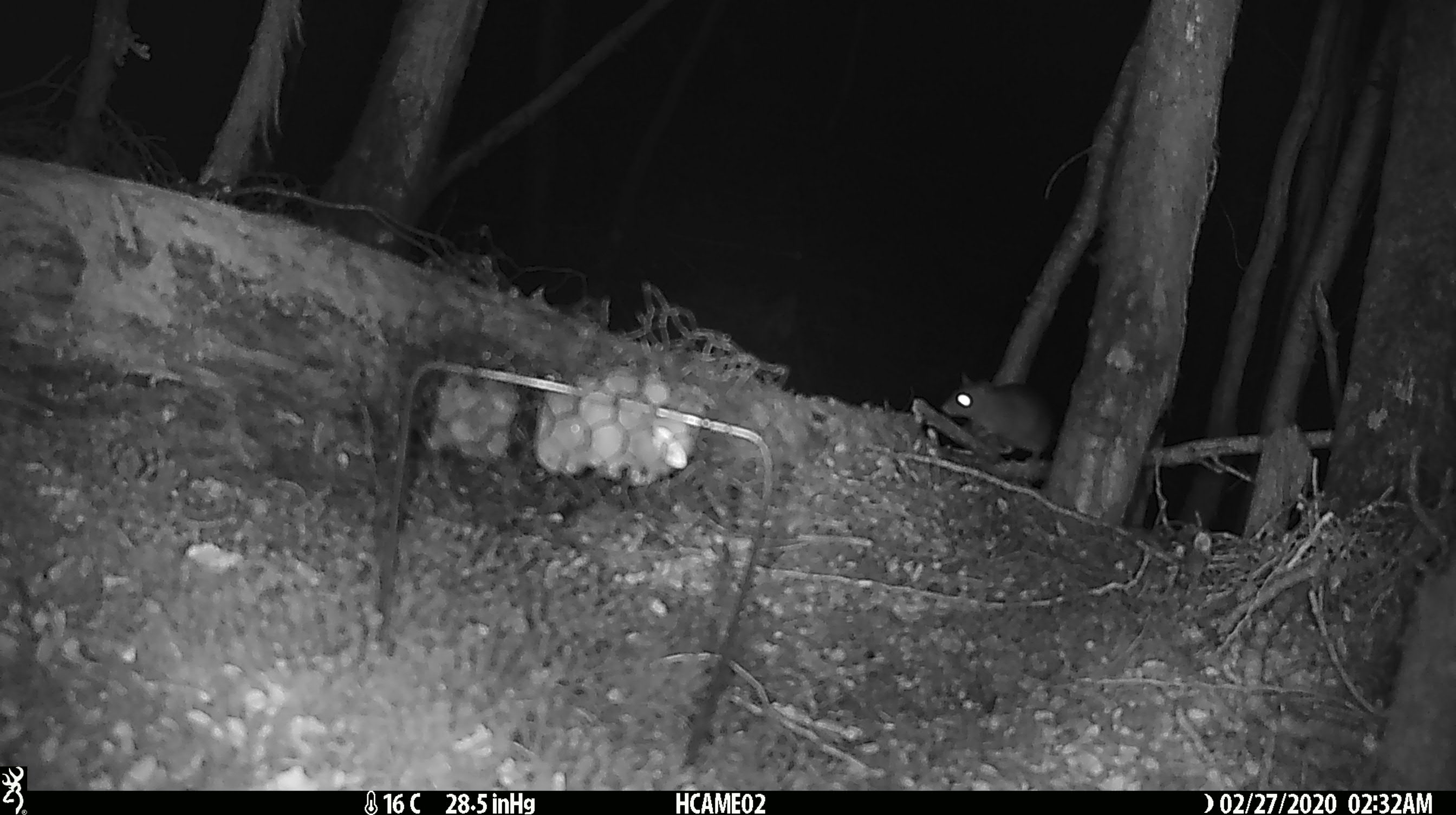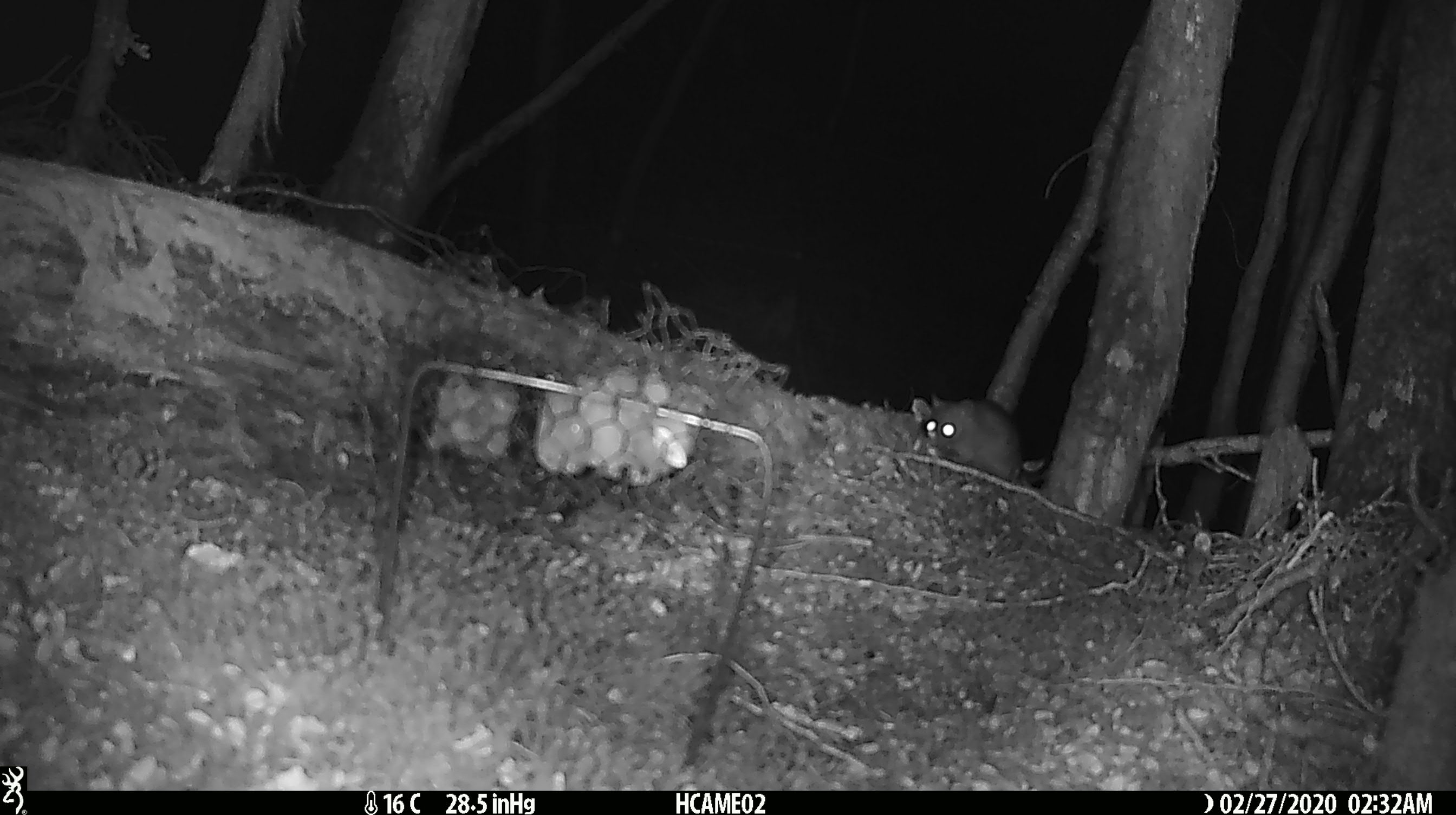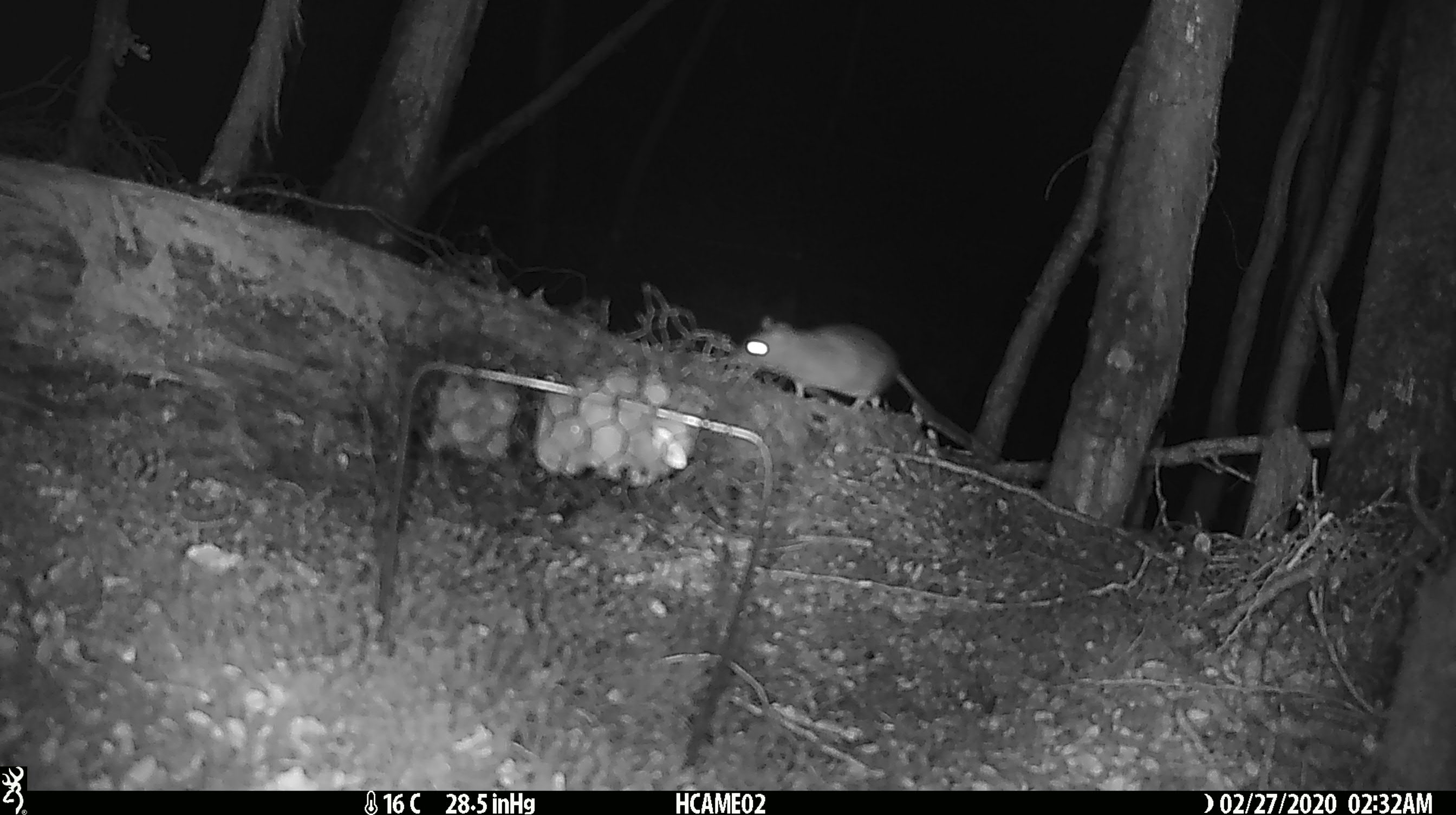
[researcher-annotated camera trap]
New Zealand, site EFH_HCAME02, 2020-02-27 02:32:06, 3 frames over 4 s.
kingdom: Animalia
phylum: Chordata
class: Mammalia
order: Rodentia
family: Muridae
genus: Mus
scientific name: Mus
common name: mouse